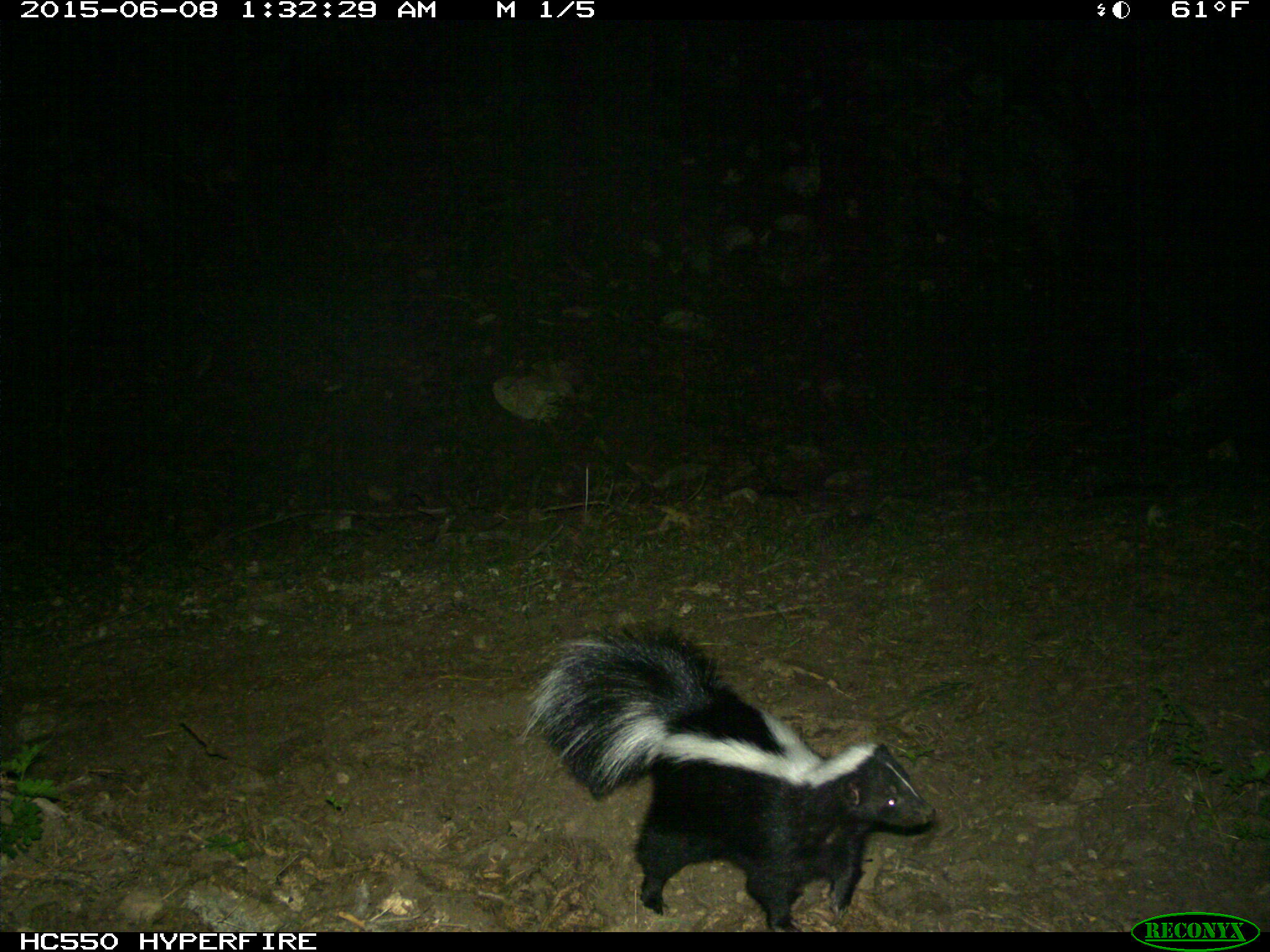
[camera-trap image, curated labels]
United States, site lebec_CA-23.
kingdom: Animalia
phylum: Chordata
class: Mammalia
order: Carnivora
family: Mephitidae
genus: Mephitis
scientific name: Mephitis mephitis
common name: striped skunk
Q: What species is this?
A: Mephitis mephitis (striped skunk).